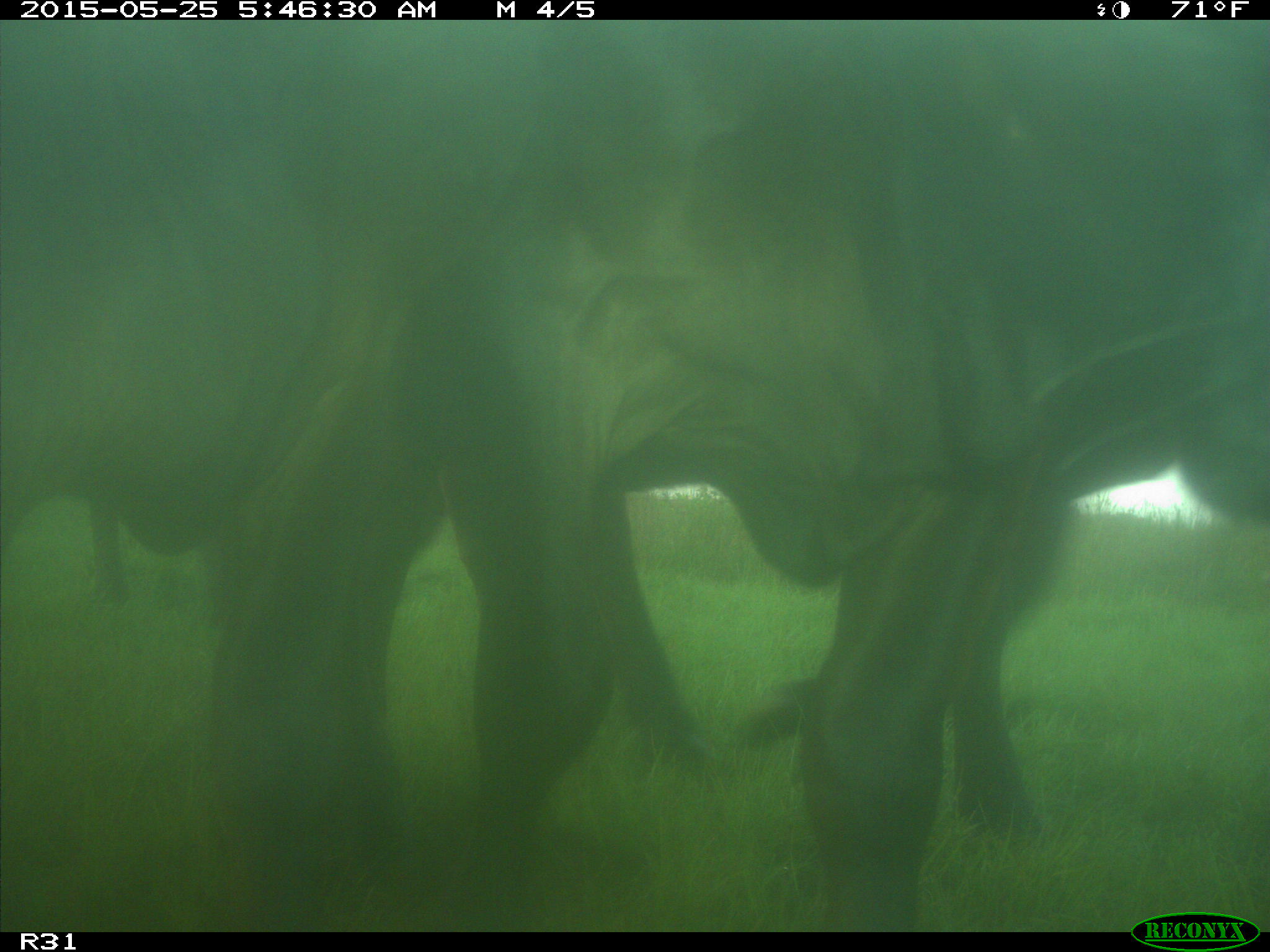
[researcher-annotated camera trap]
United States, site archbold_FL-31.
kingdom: Animalia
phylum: Chordata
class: Mammalia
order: Artiodactyla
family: Bovidae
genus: Bos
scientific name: Bos taurus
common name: domestic cow